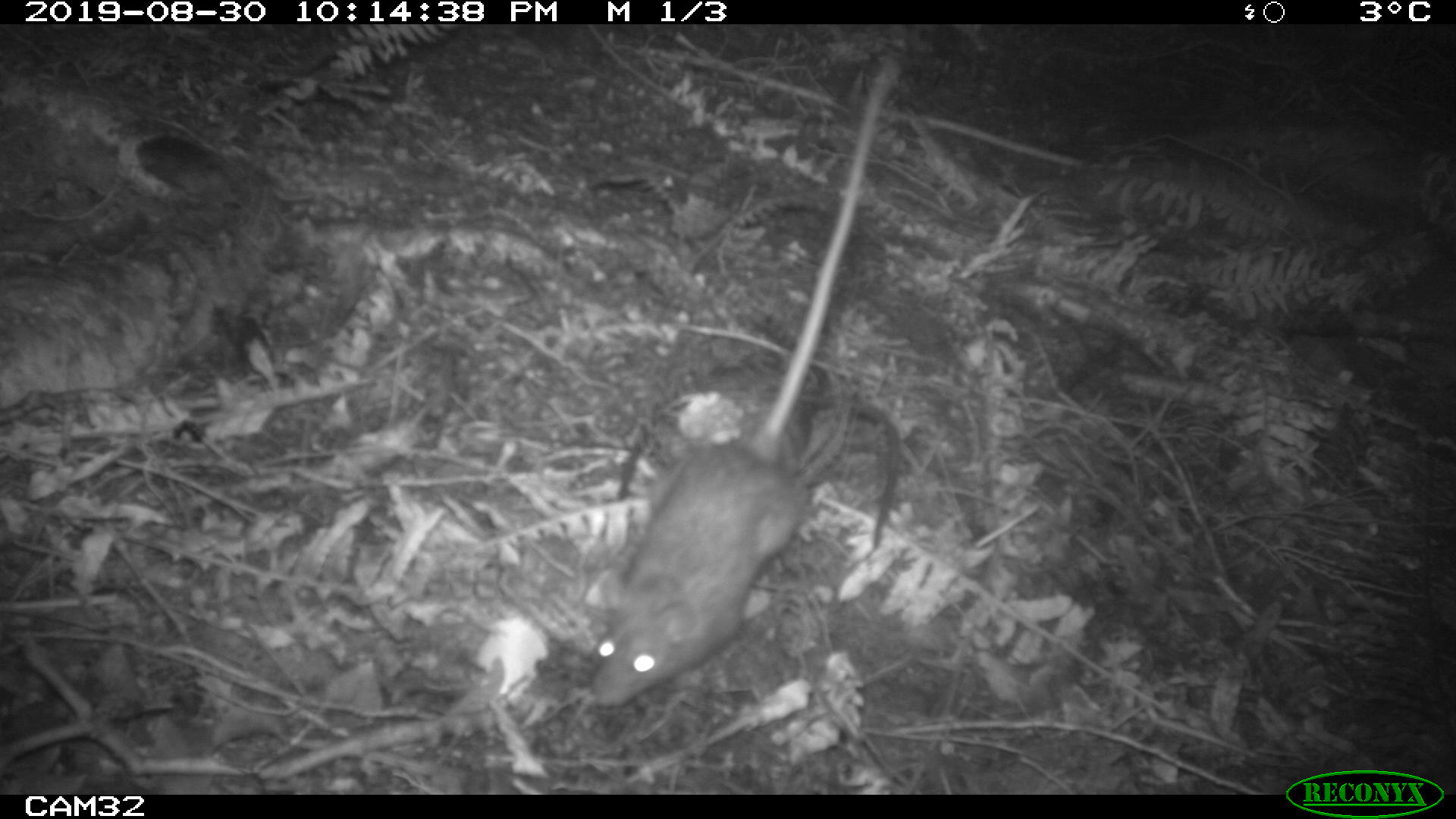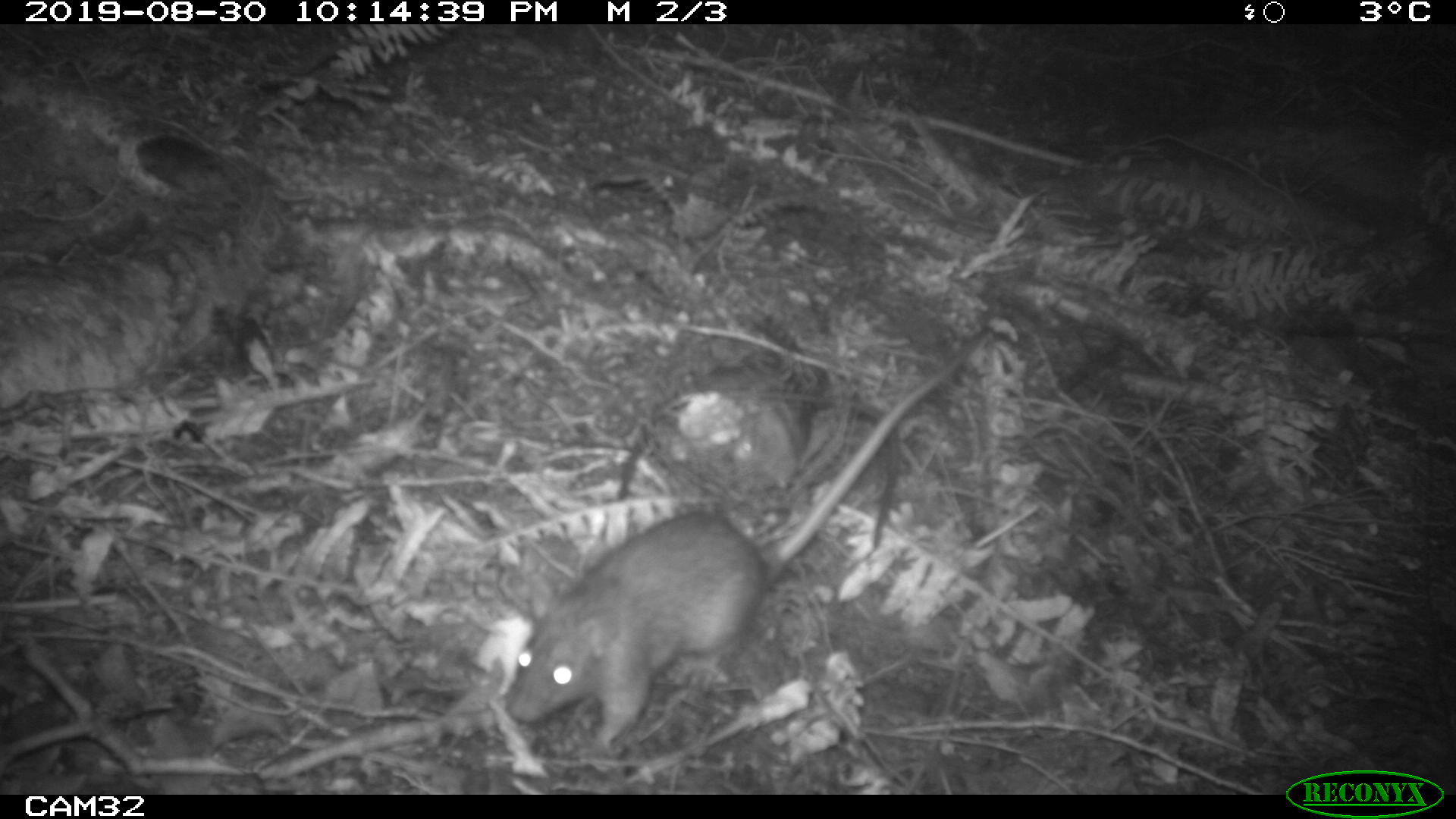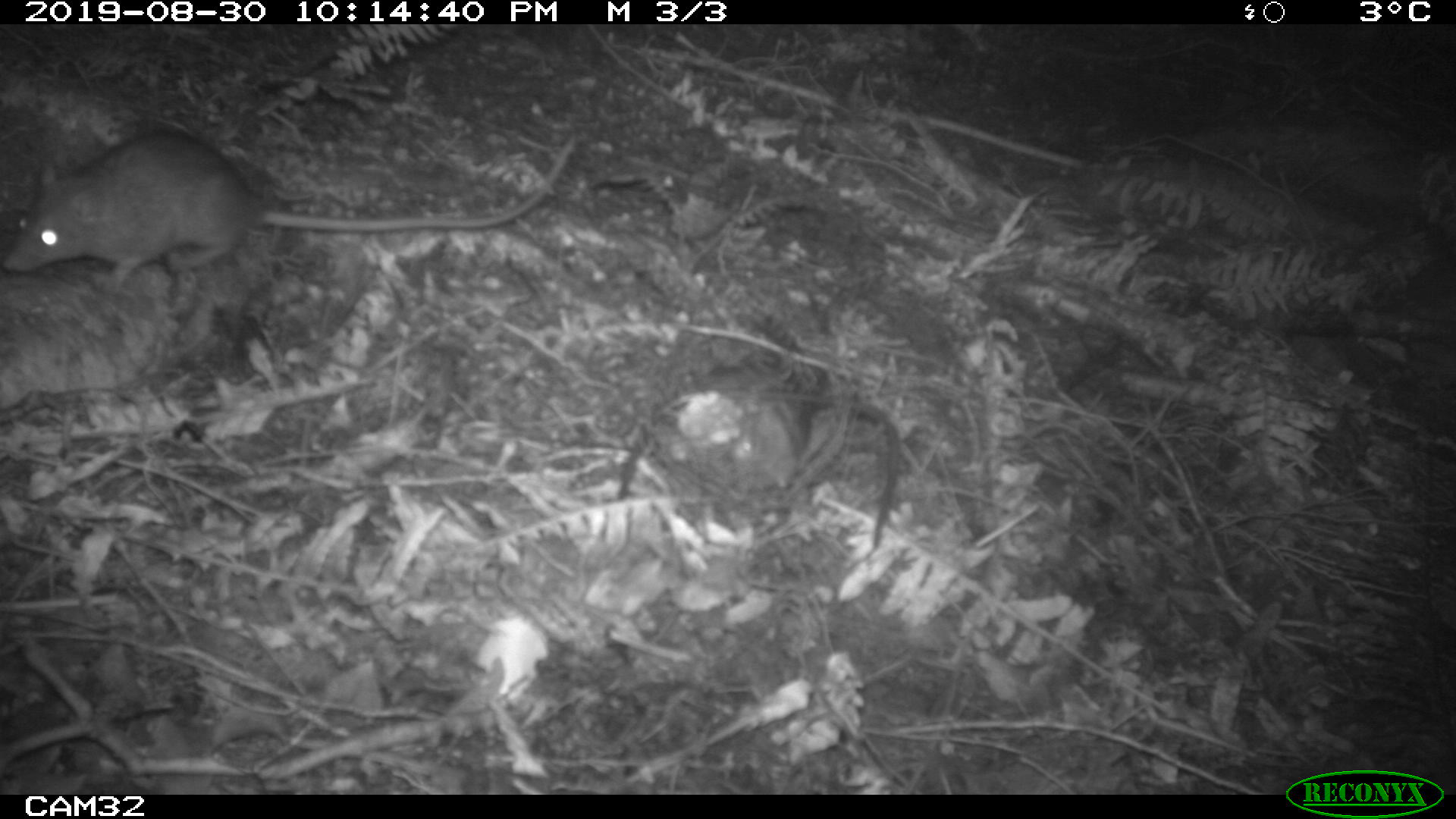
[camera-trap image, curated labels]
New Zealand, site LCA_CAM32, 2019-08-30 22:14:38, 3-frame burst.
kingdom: Animalia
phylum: Chordata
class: Mammalia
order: Rodentia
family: Muridae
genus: Rattus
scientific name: Rattus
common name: rat